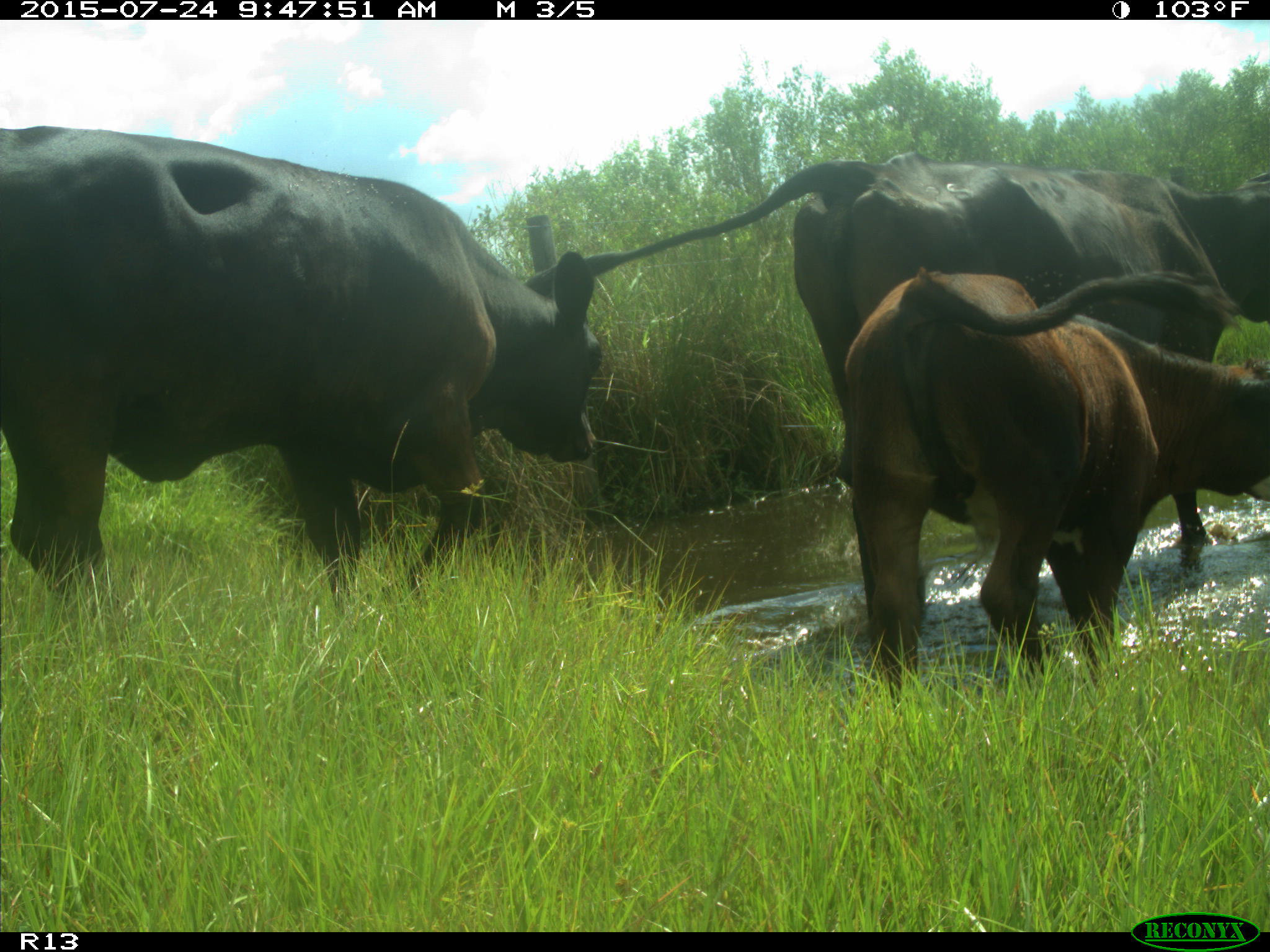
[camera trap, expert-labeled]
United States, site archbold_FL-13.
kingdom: Animalia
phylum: Chordata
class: Mammalia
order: Artiodactyla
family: Bovidae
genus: Bos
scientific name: Bos taurus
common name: domestic cow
Bos taurus (domestic cow).